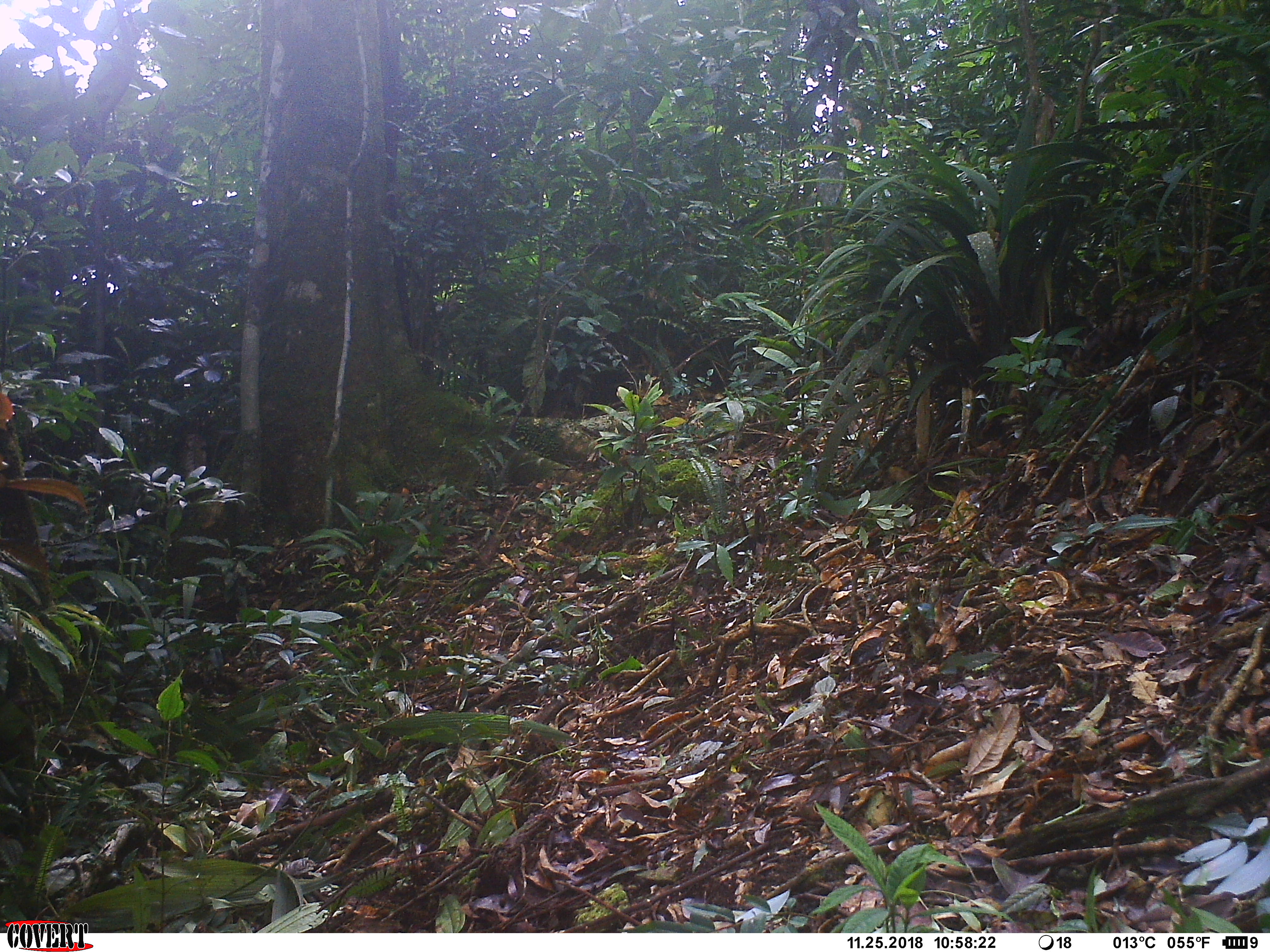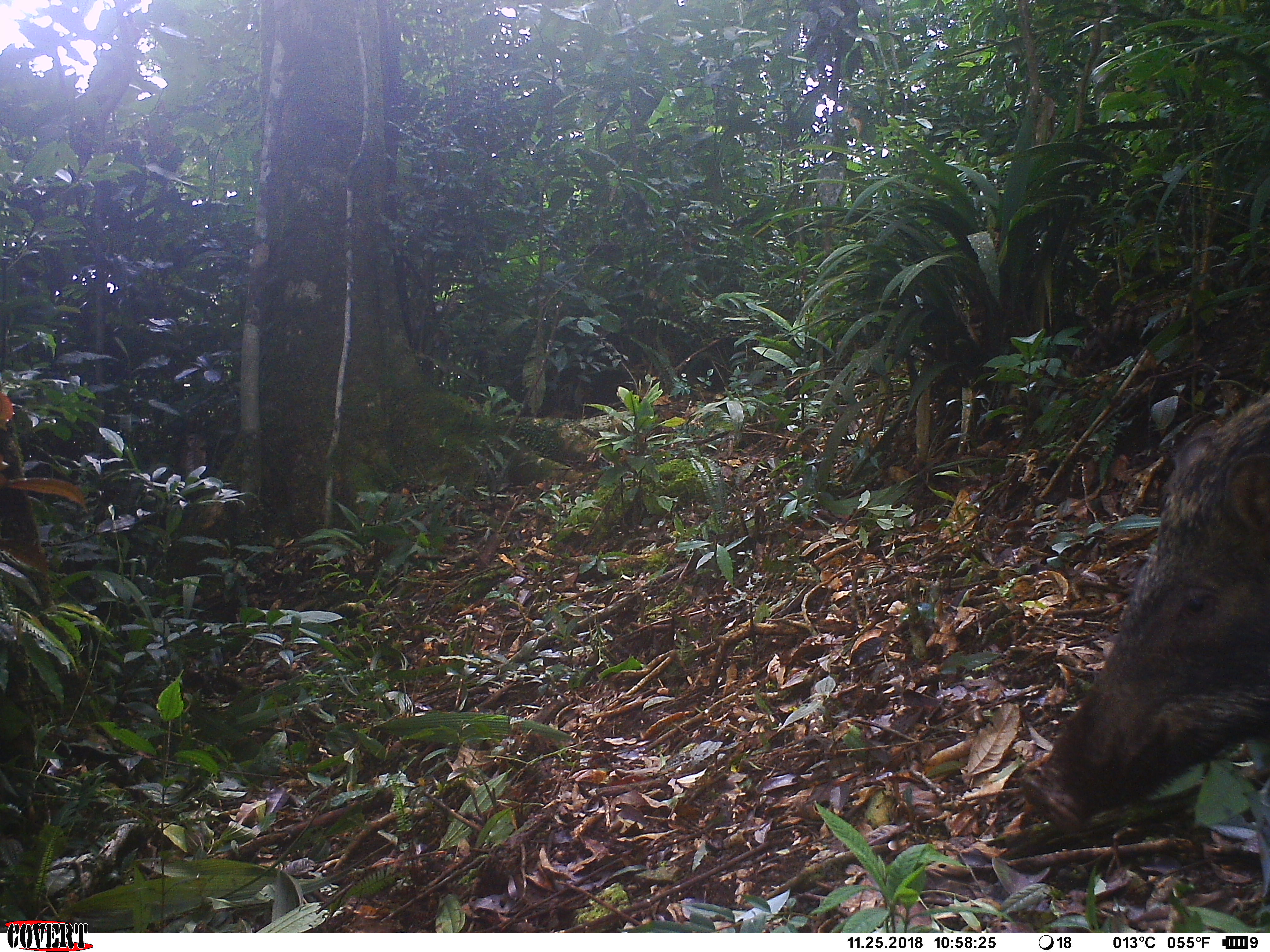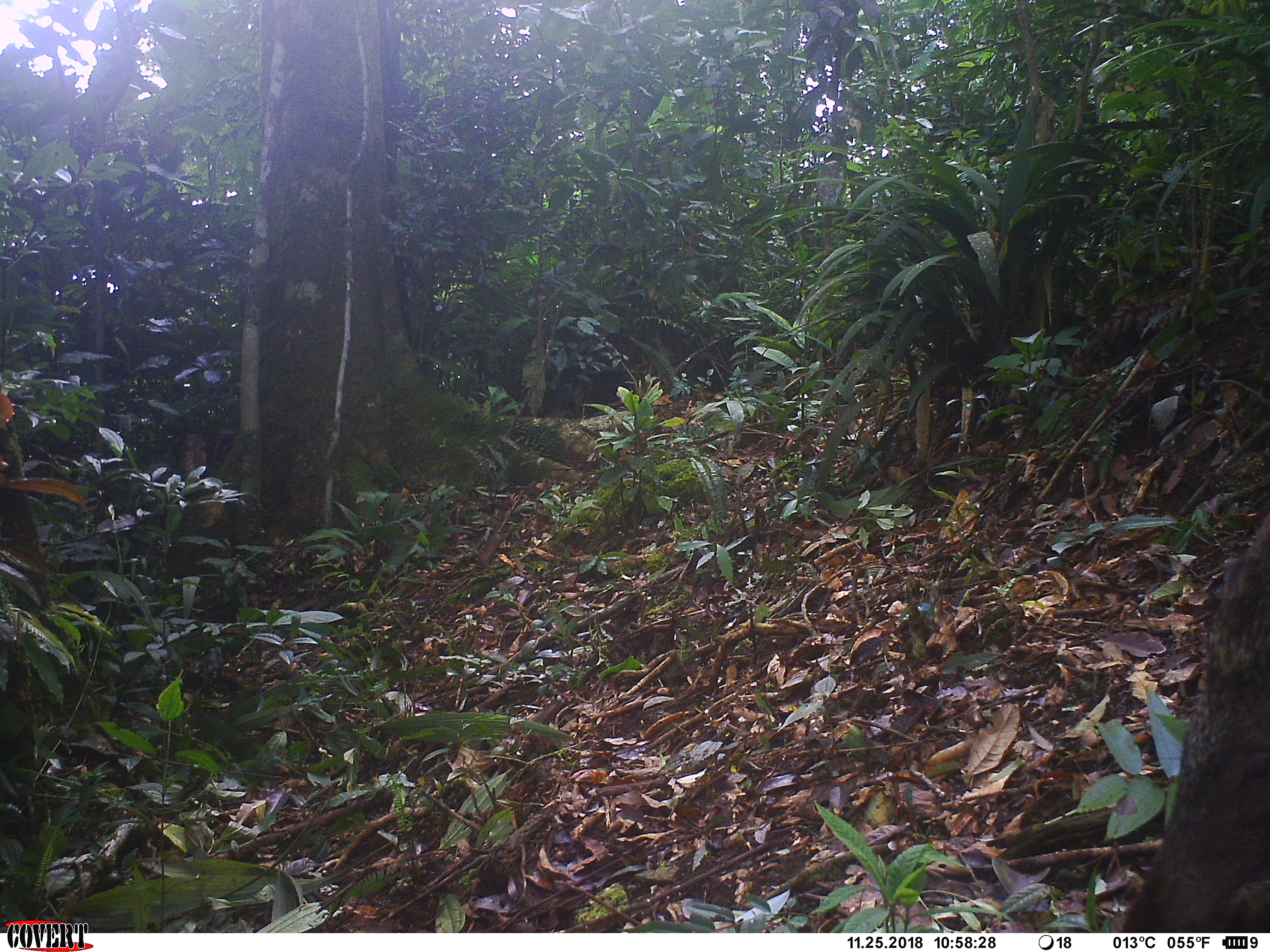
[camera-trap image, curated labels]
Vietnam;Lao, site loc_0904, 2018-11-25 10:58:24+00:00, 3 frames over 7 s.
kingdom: Animalia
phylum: Chordata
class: Mammalia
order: Artiodactyla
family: Suidae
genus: Sus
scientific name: Sus scrofa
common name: eurasian wild pig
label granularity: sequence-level